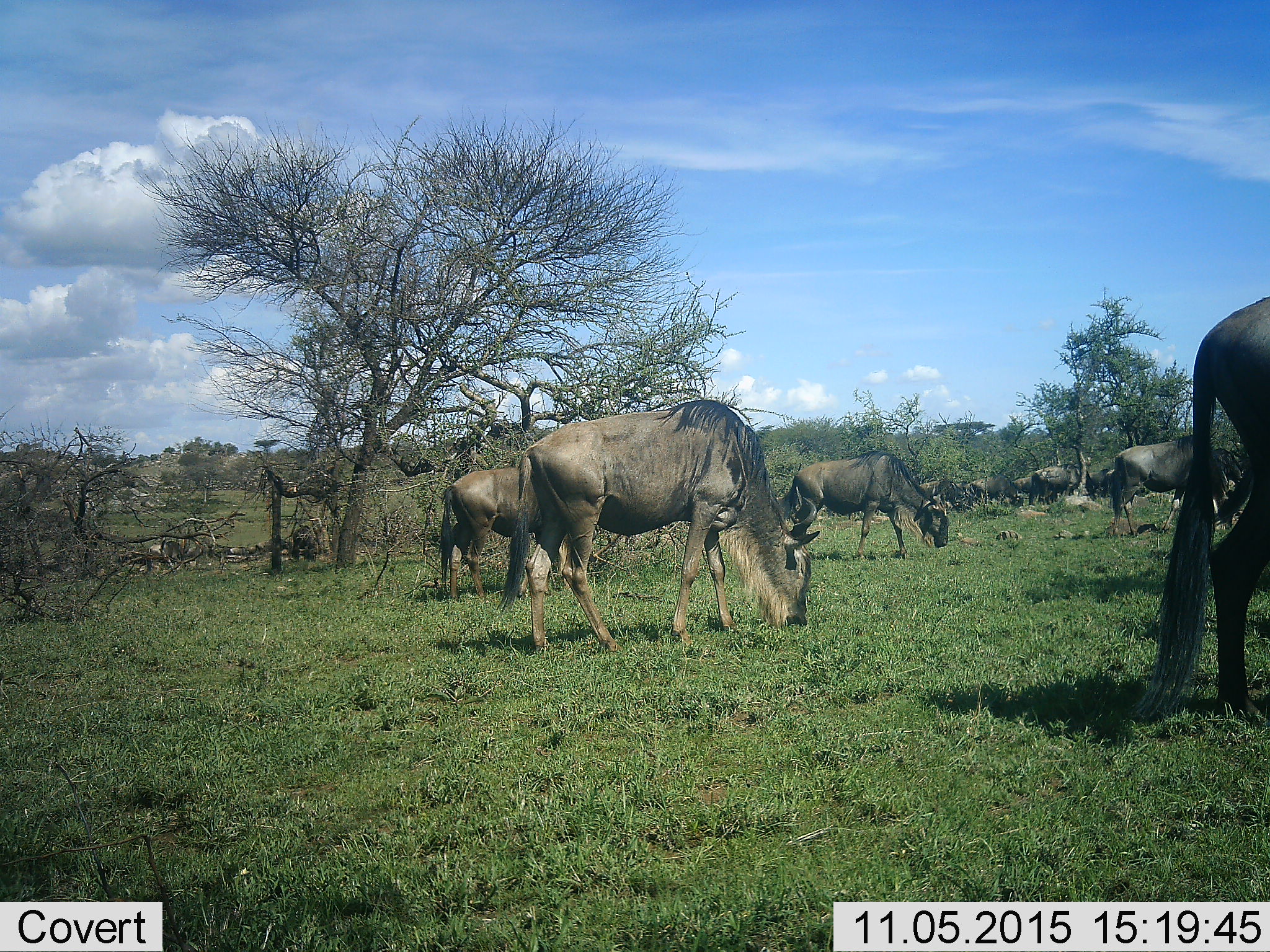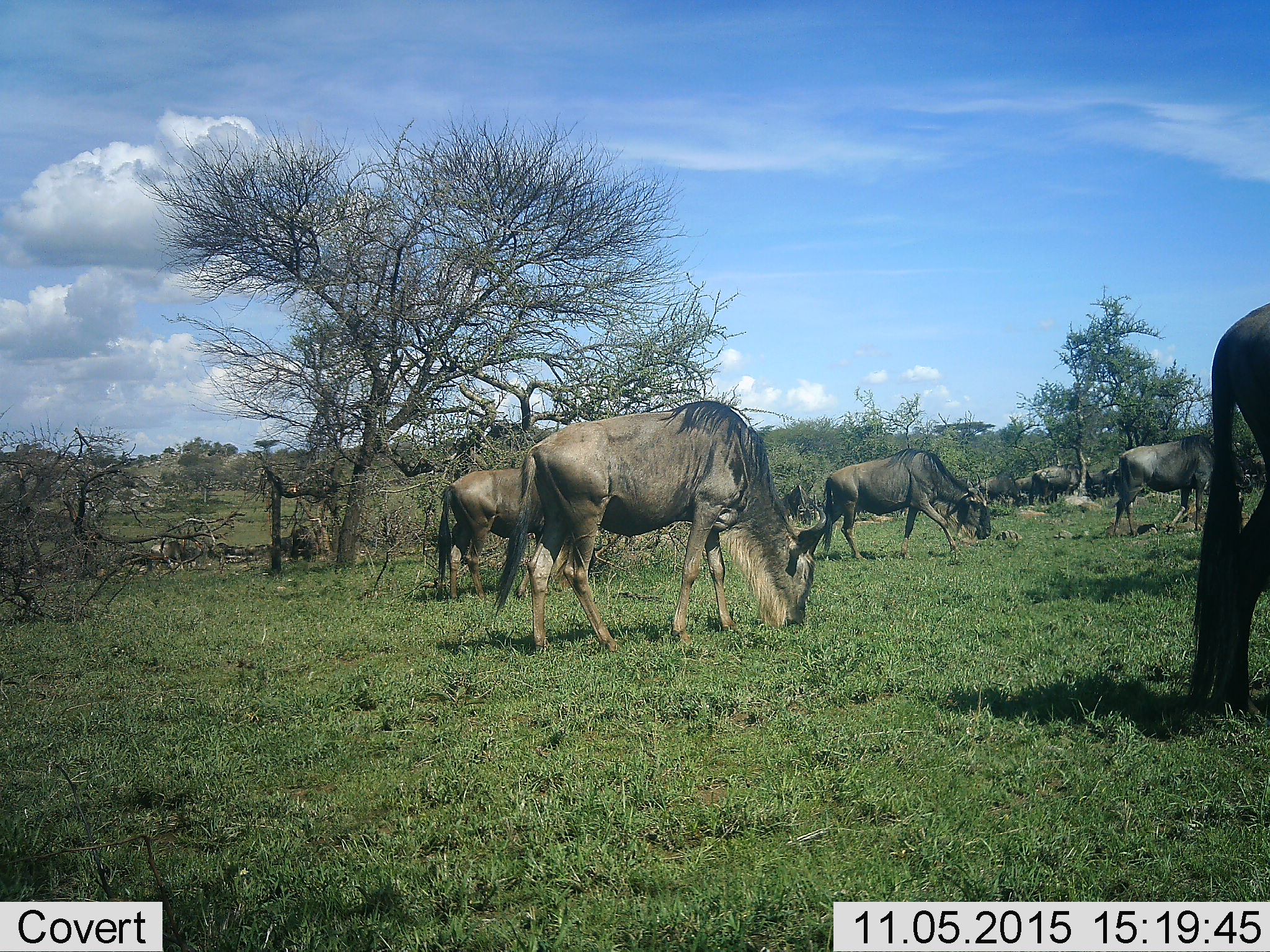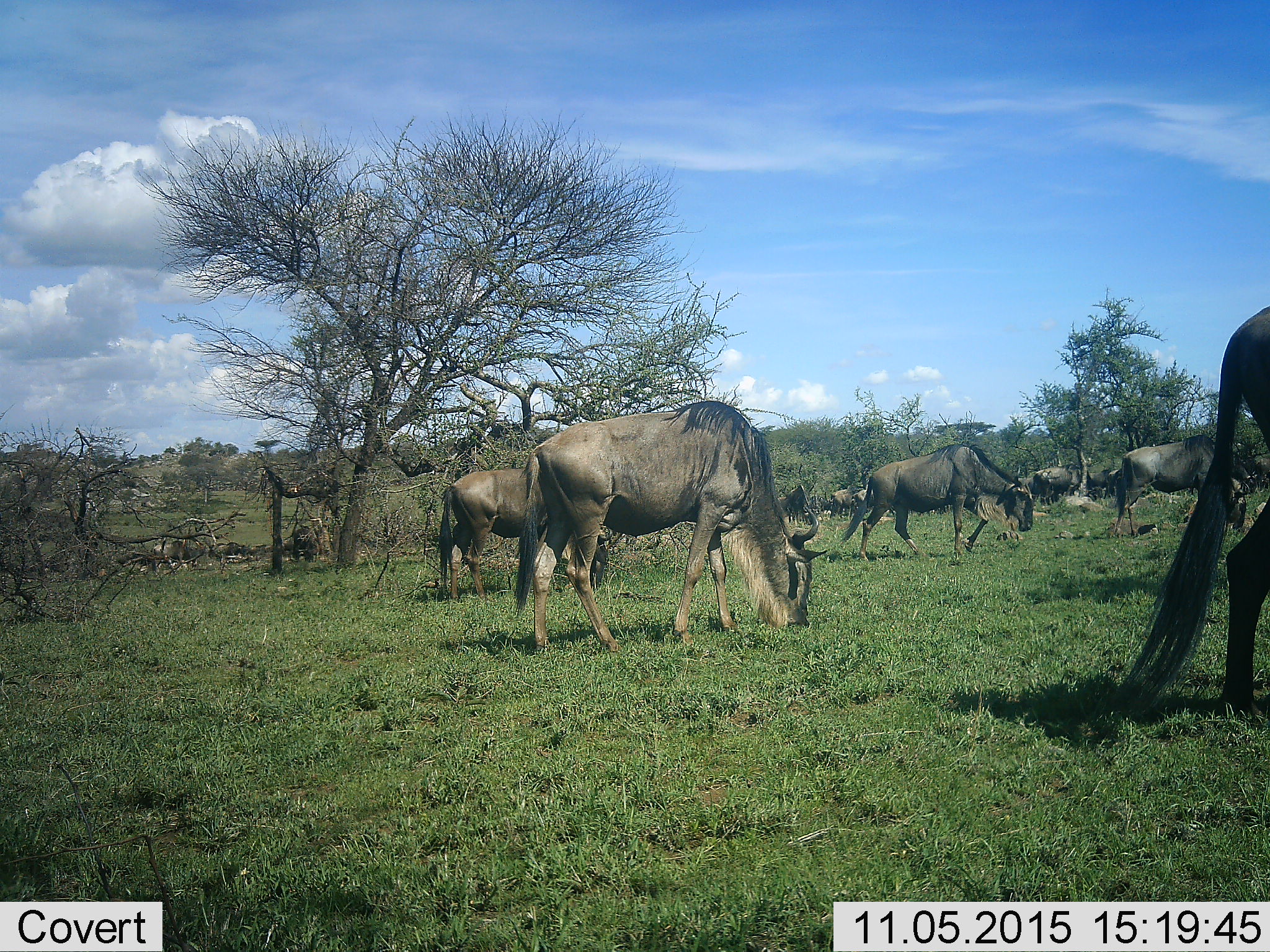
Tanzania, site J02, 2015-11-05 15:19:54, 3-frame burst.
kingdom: Animalia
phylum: Chordata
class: Mammalia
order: Artiodactyla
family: Bovidae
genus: Connochaetes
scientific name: Connochaetes taurinus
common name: blue wildebeest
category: wildebeest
Wildebeest (blue wildebeest) (Connochaetes taurinus), count 11-50. Behavior (volunteer vote fractions): standing 30%, resting 10%, moving 70%, interacting 10%. Young present (vote fraction): 0%. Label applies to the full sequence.